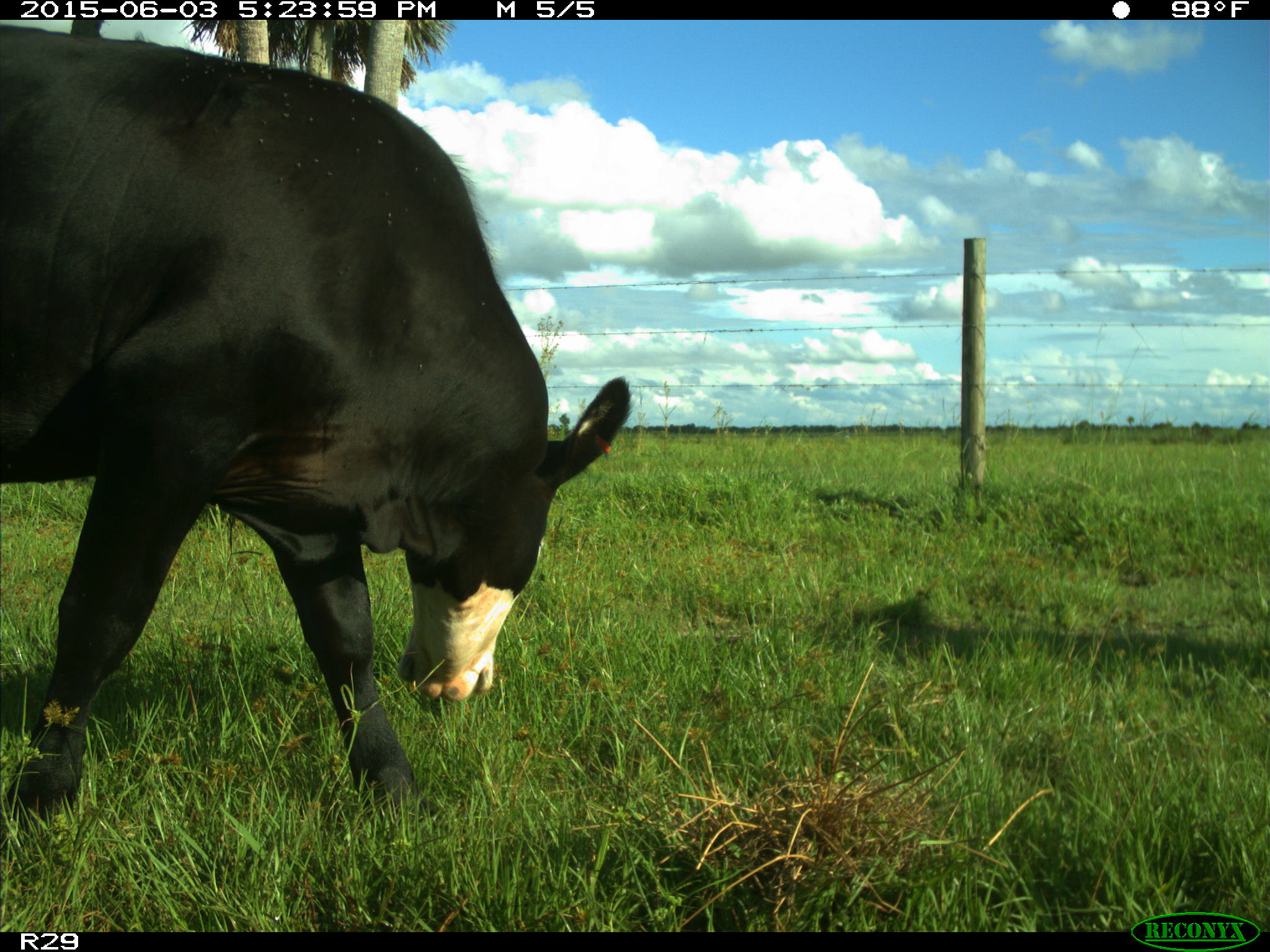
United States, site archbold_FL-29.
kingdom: Animalia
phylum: Chordata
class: Mammalia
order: Artiodactyla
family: Bovidae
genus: Bos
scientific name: Bos taurus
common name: domestic cow